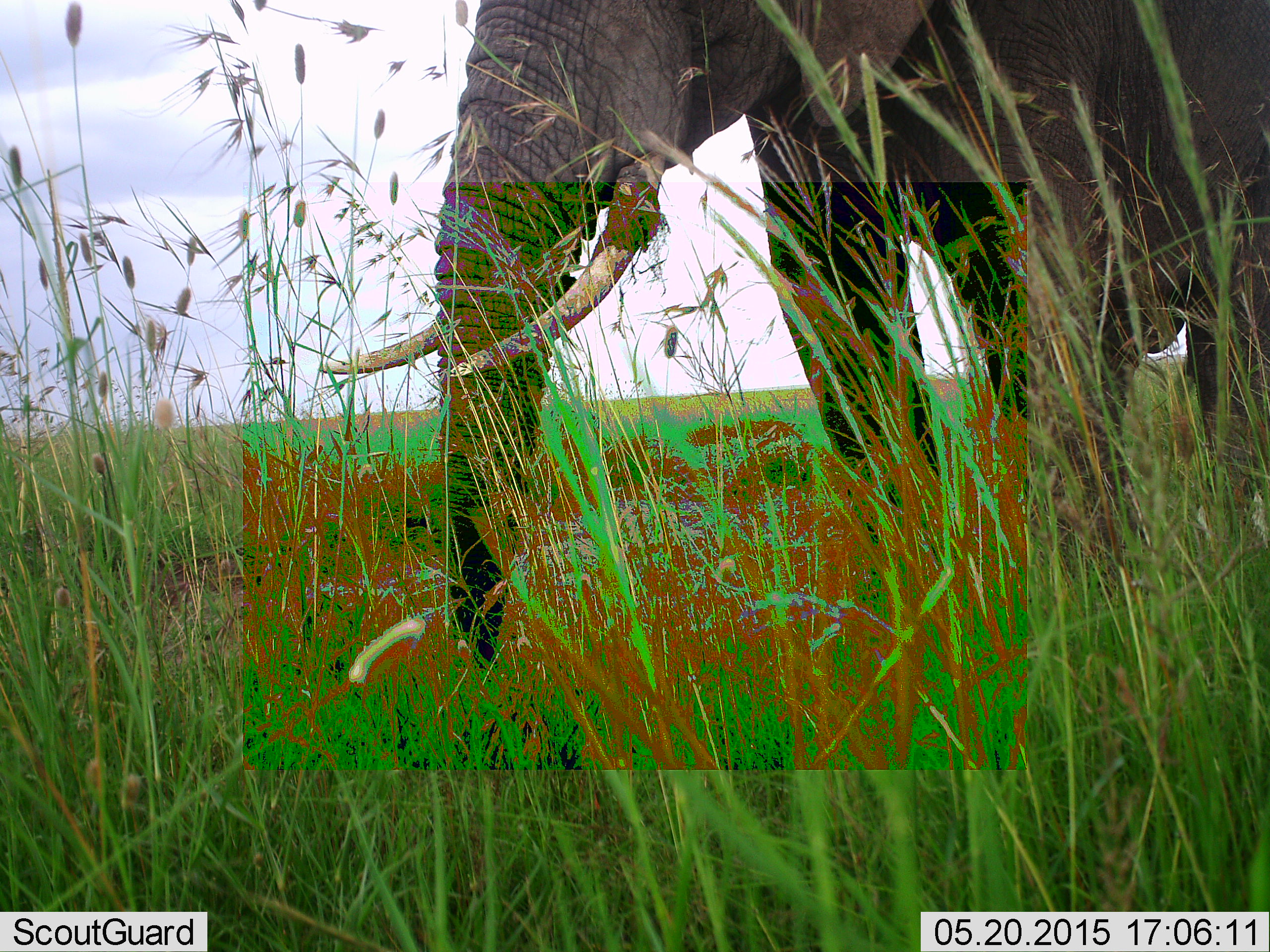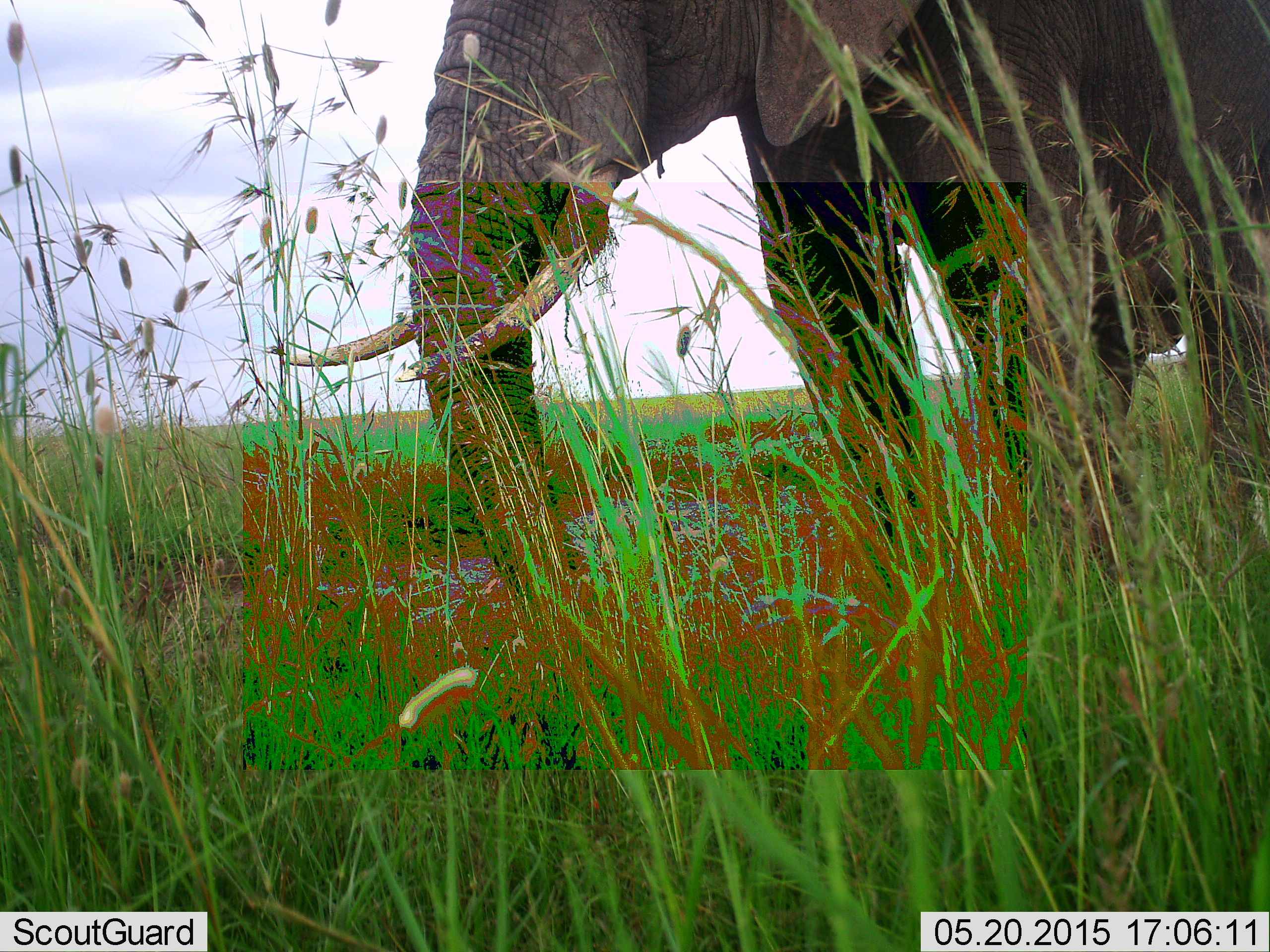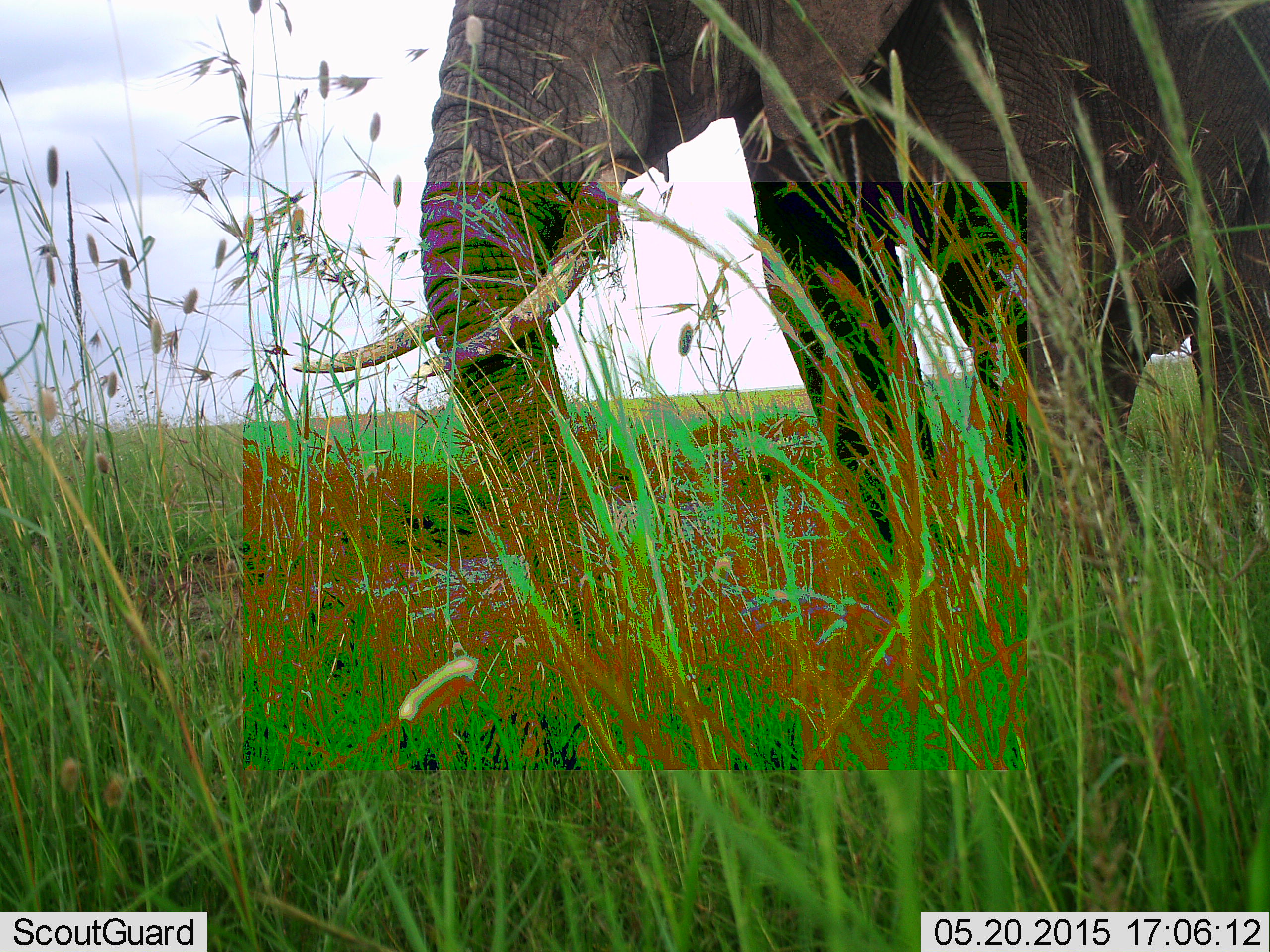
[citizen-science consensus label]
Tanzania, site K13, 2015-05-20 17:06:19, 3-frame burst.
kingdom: Animalia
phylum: Chordata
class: Mammalia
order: Proboscidea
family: Elephantidae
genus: Loxodonta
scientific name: Loxodonta africana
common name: african bush elephant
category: elephant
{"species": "elephant (african bush elephant) (Loxodonta africana)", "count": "1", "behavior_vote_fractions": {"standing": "90%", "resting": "0%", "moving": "0%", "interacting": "0%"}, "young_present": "0%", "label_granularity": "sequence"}